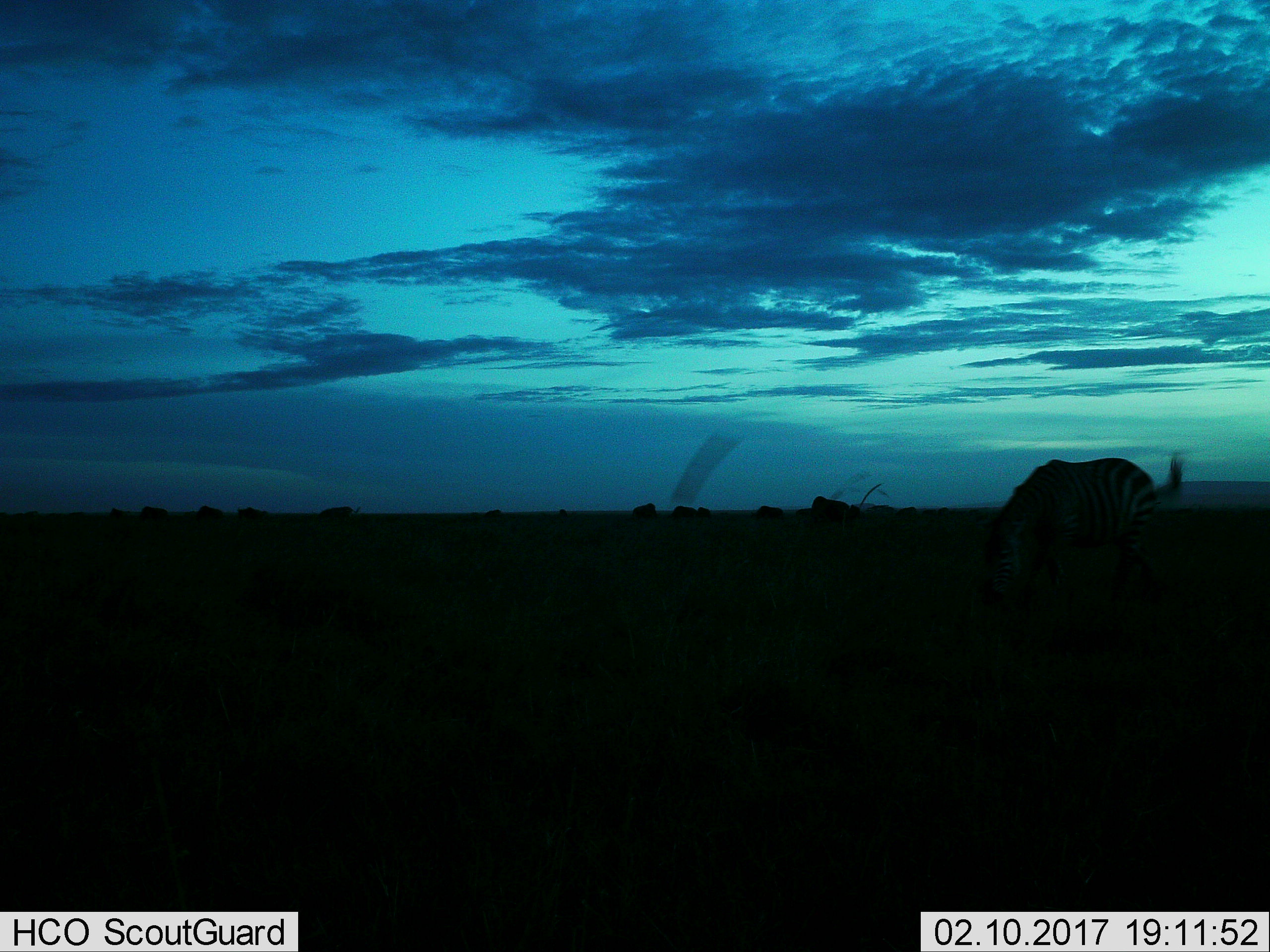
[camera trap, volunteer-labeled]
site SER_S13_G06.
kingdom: Animalia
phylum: Chordata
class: Mammalia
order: Perissodactyla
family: Equidae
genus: Equus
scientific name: Equus quagga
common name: plains zebra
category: zebraplains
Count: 1.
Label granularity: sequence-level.